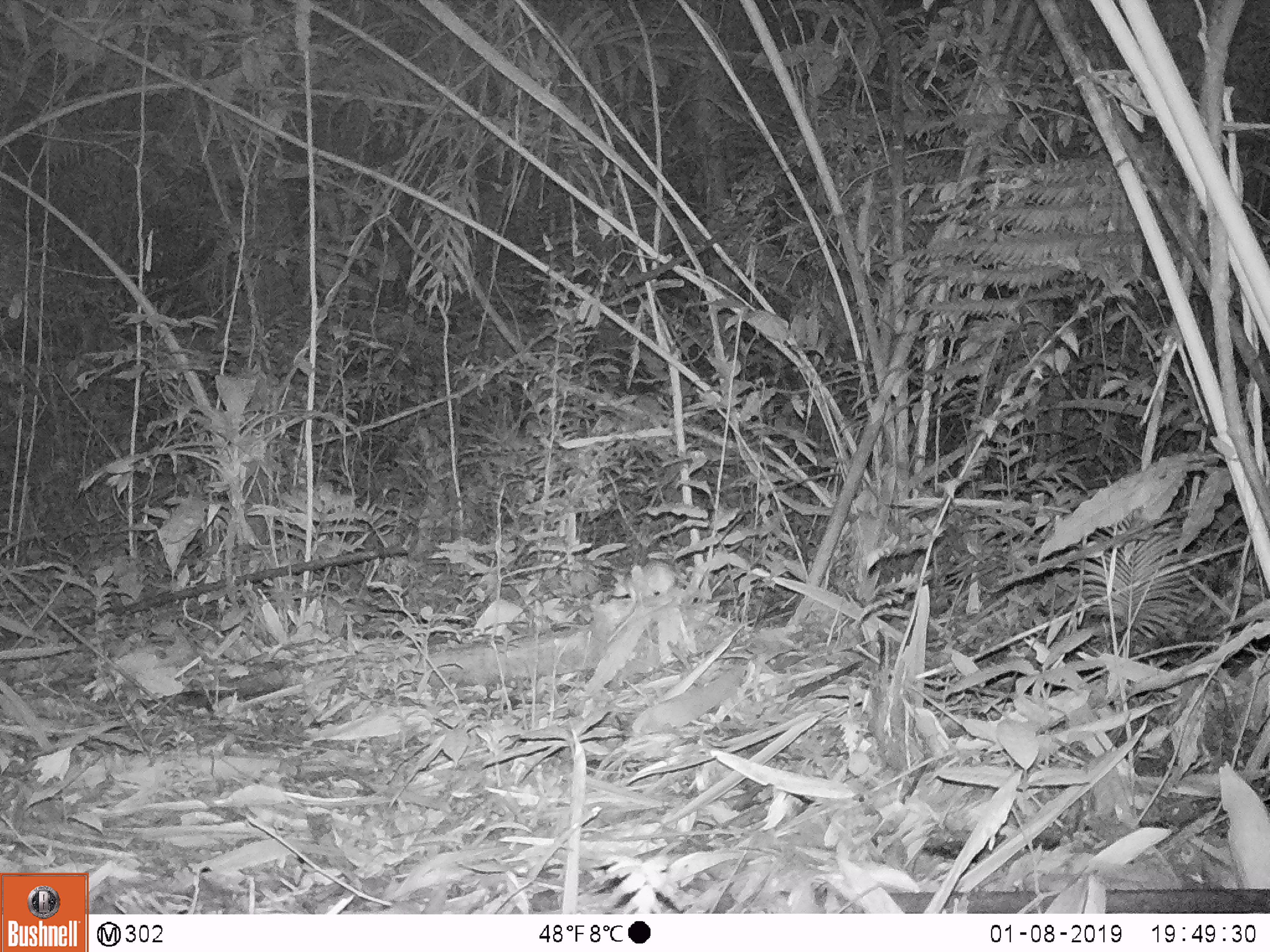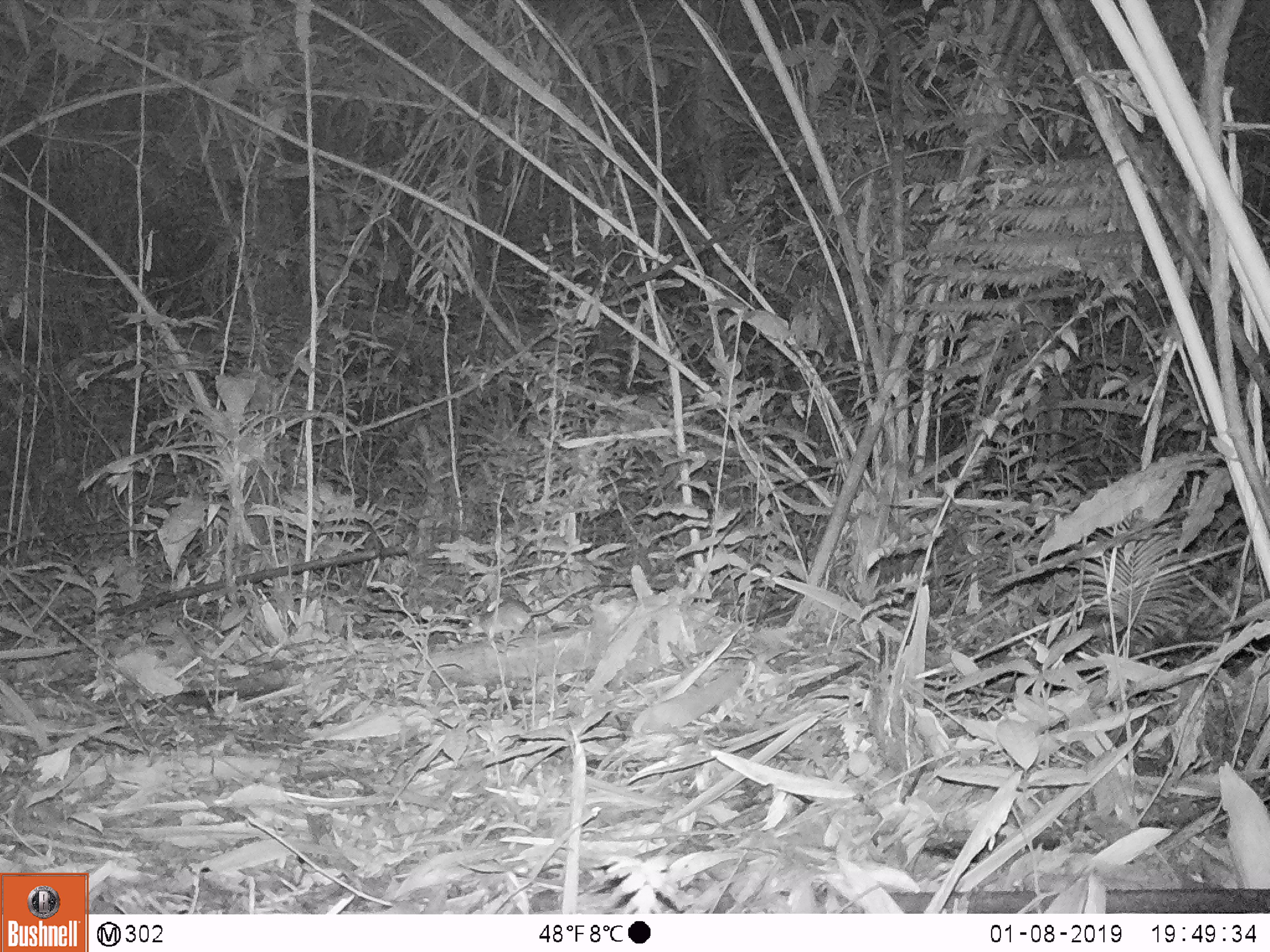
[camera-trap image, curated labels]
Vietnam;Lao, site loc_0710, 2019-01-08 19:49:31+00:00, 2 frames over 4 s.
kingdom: Animalia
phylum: Chordata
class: Mammalia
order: Rodentia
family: Muridae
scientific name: Muridae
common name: old-world mice and rats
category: unidentified murid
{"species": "unidentified murid (old-world mice and rats) (Muridae)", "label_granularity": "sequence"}